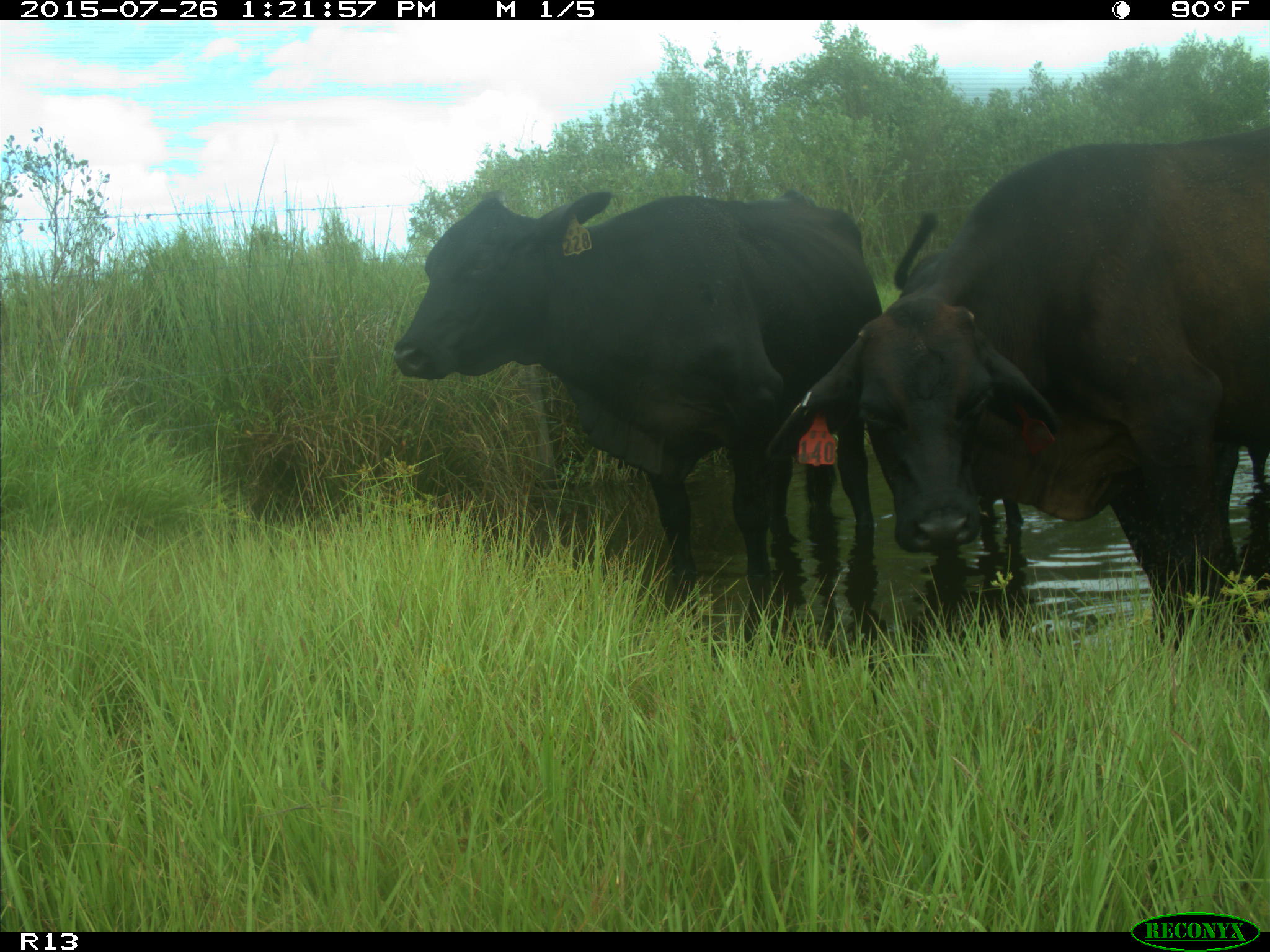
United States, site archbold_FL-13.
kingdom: Animalia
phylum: Chordata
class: Mammalia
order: Artiodactyla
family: Bovidae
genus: Bos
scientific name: Bos taurus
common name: domestic cow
Bos taurus (domestic cow).